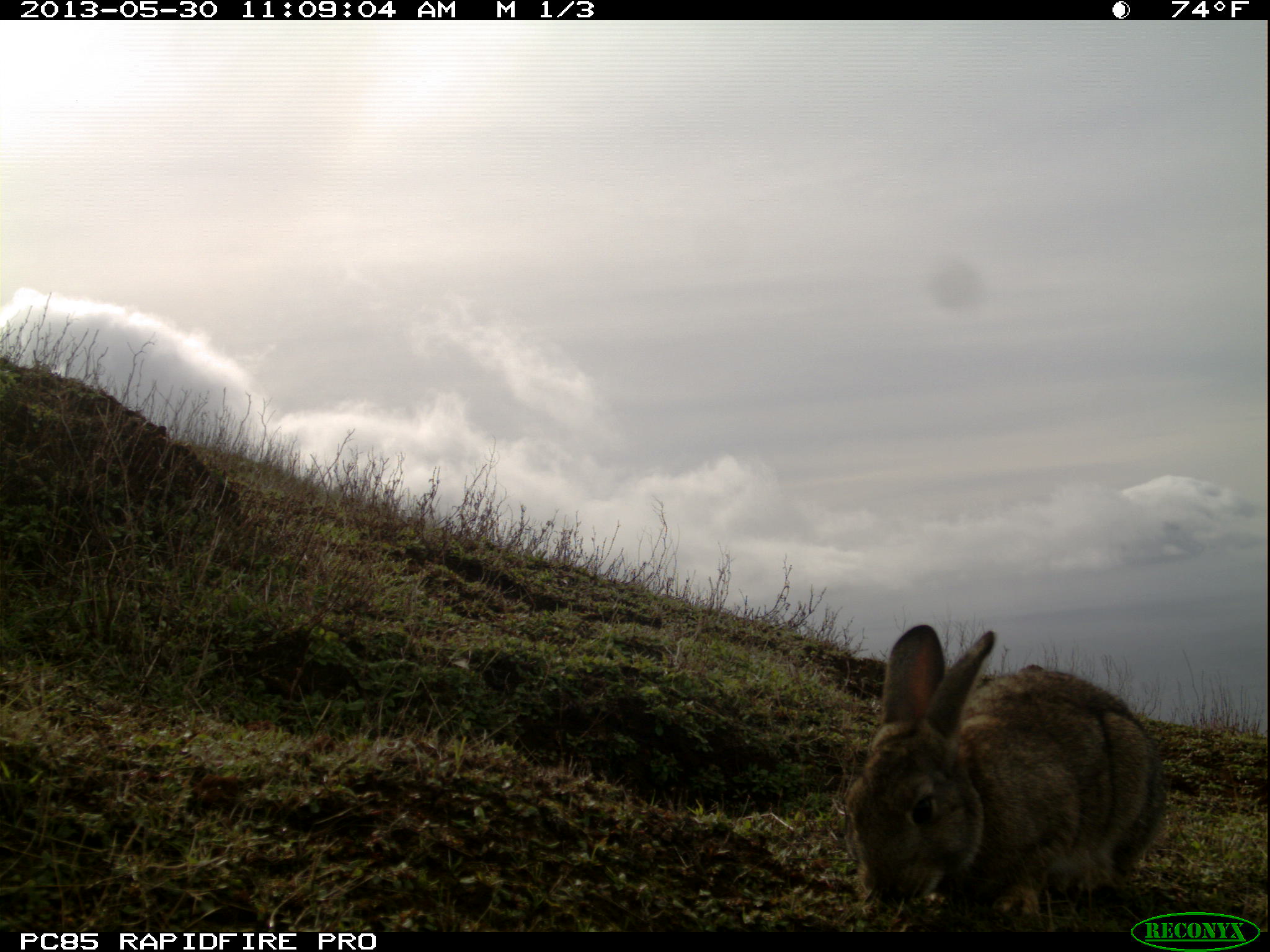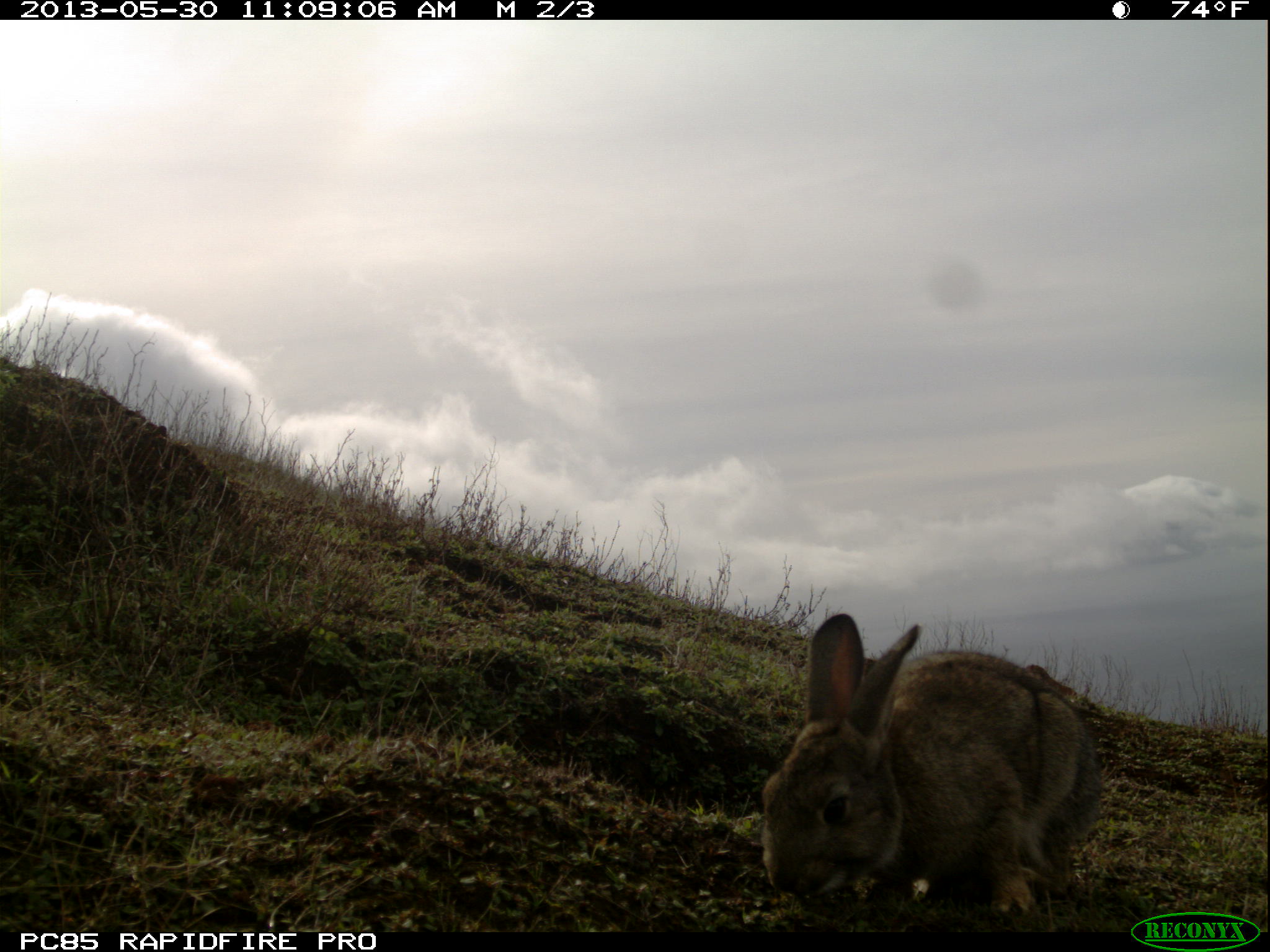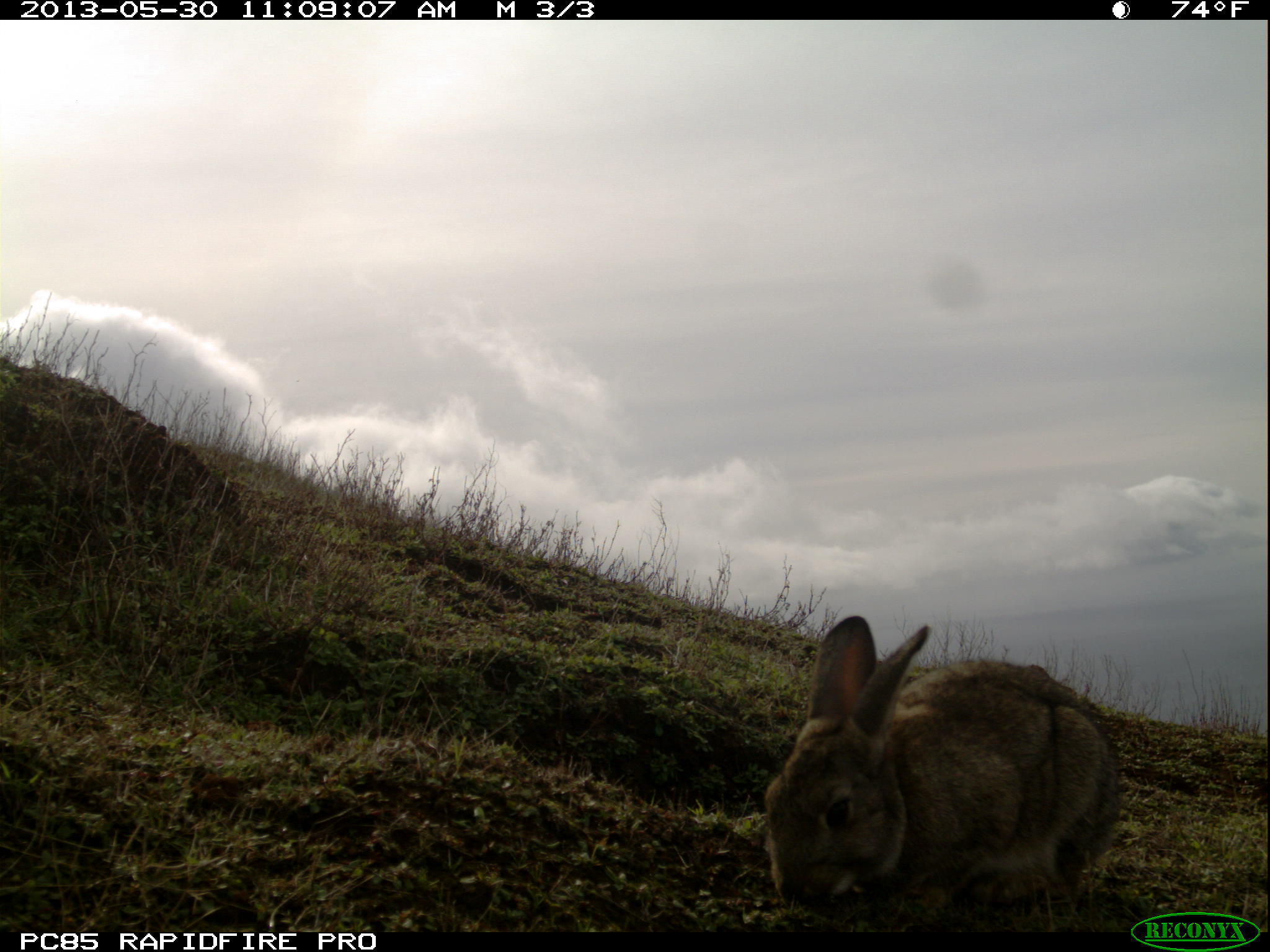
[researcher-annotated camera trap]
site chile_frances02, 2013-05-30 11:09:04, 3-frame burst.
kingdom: Animalia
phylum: Chordata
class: Mammalia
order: Lagomorpha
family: Leporidae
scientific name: Leporidae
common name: rabbits and hares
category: rabbit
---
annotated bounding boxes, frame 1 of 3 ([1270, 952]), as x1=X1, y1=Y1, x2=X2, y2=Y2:
rabbit: x1=837, y1=620, x2=1166, y2=918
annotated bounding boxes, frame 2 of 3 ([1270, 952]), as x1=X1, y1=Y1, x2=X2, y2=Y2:
rabbit: x1=752, y1=610, x2=1101, y2=917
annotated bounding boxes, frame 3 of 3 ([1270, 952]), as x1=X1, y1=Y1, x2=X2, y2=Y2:
rabbit: x1=756, y1=612, x2=1121, y2=919